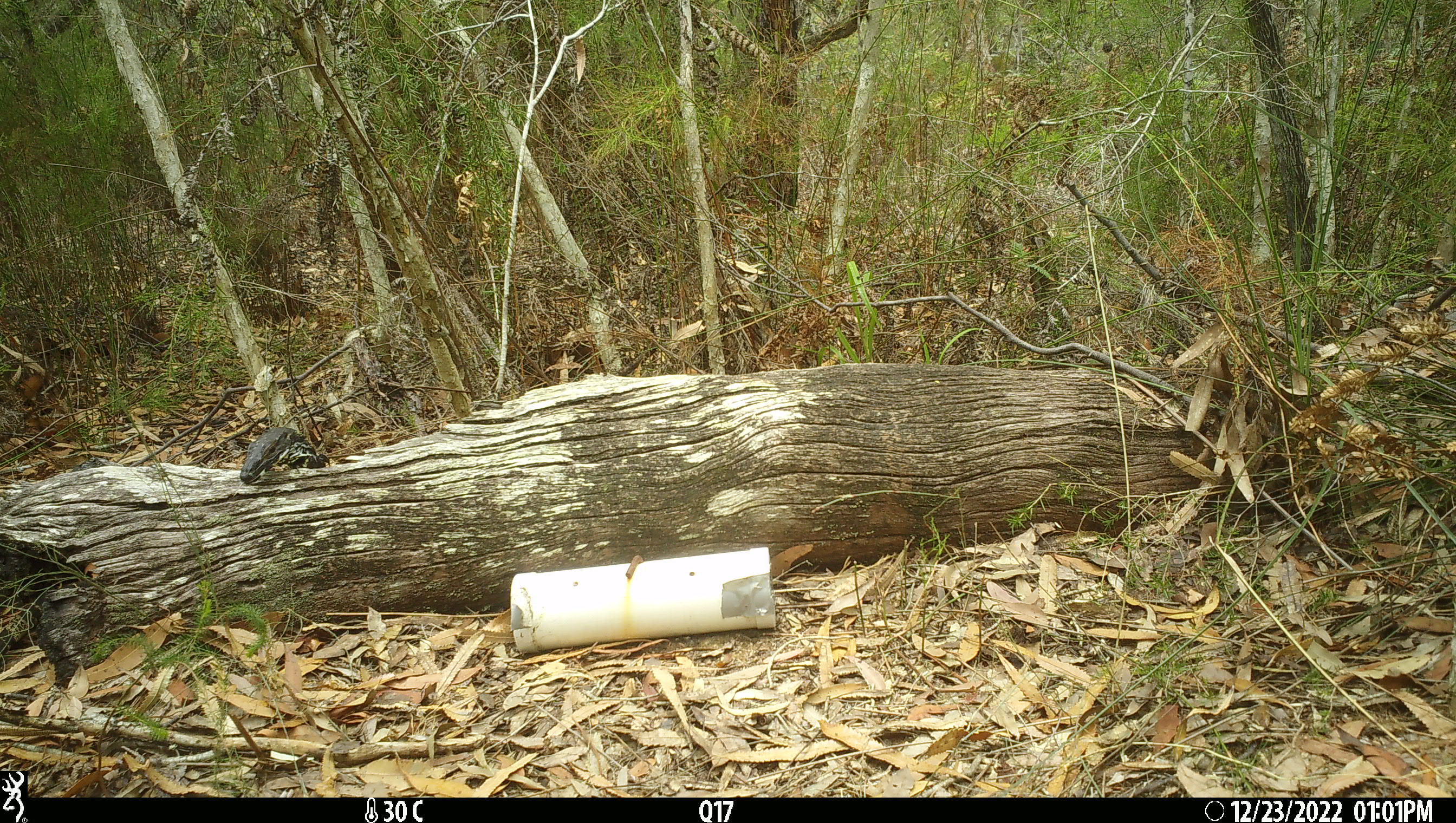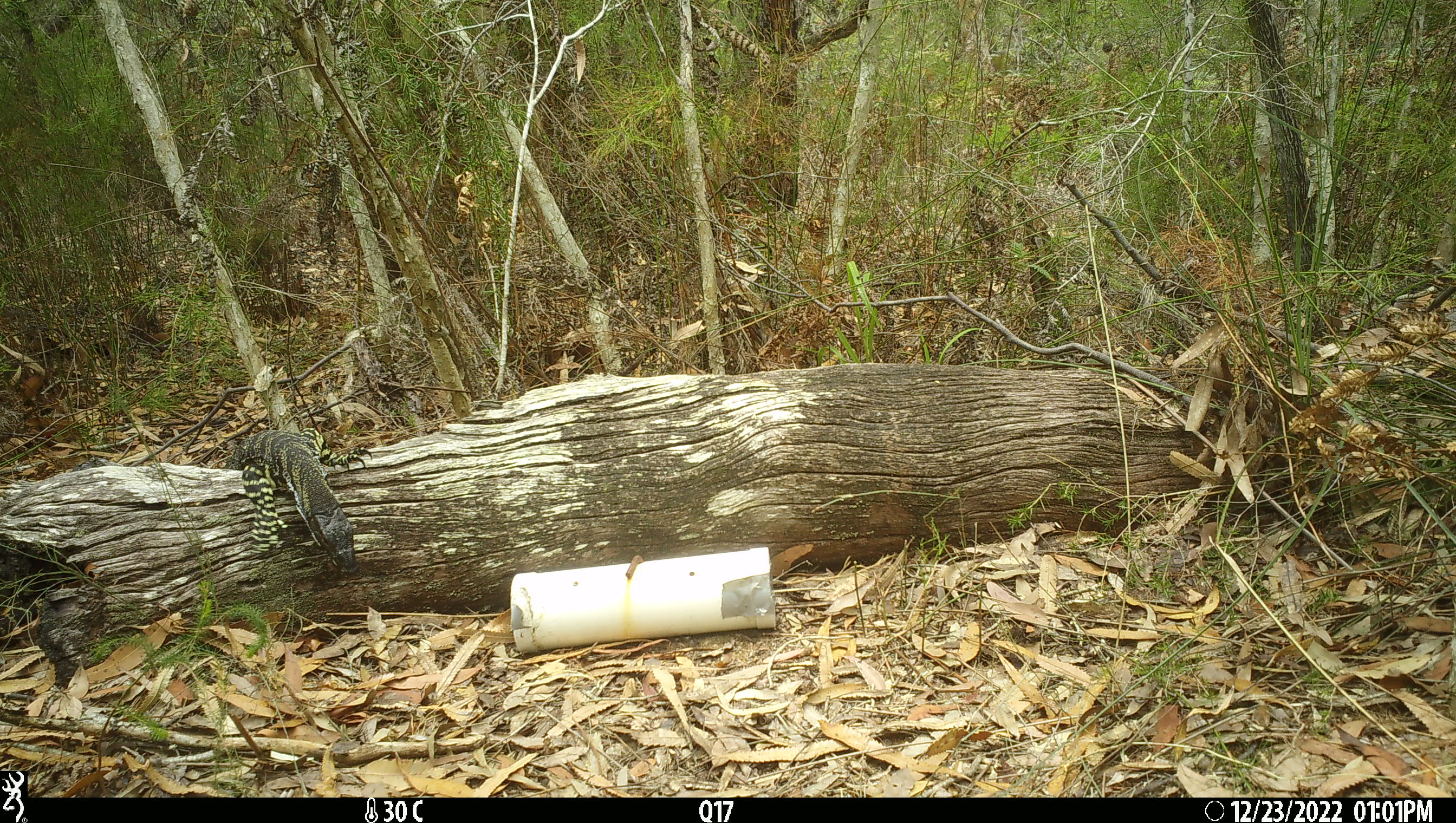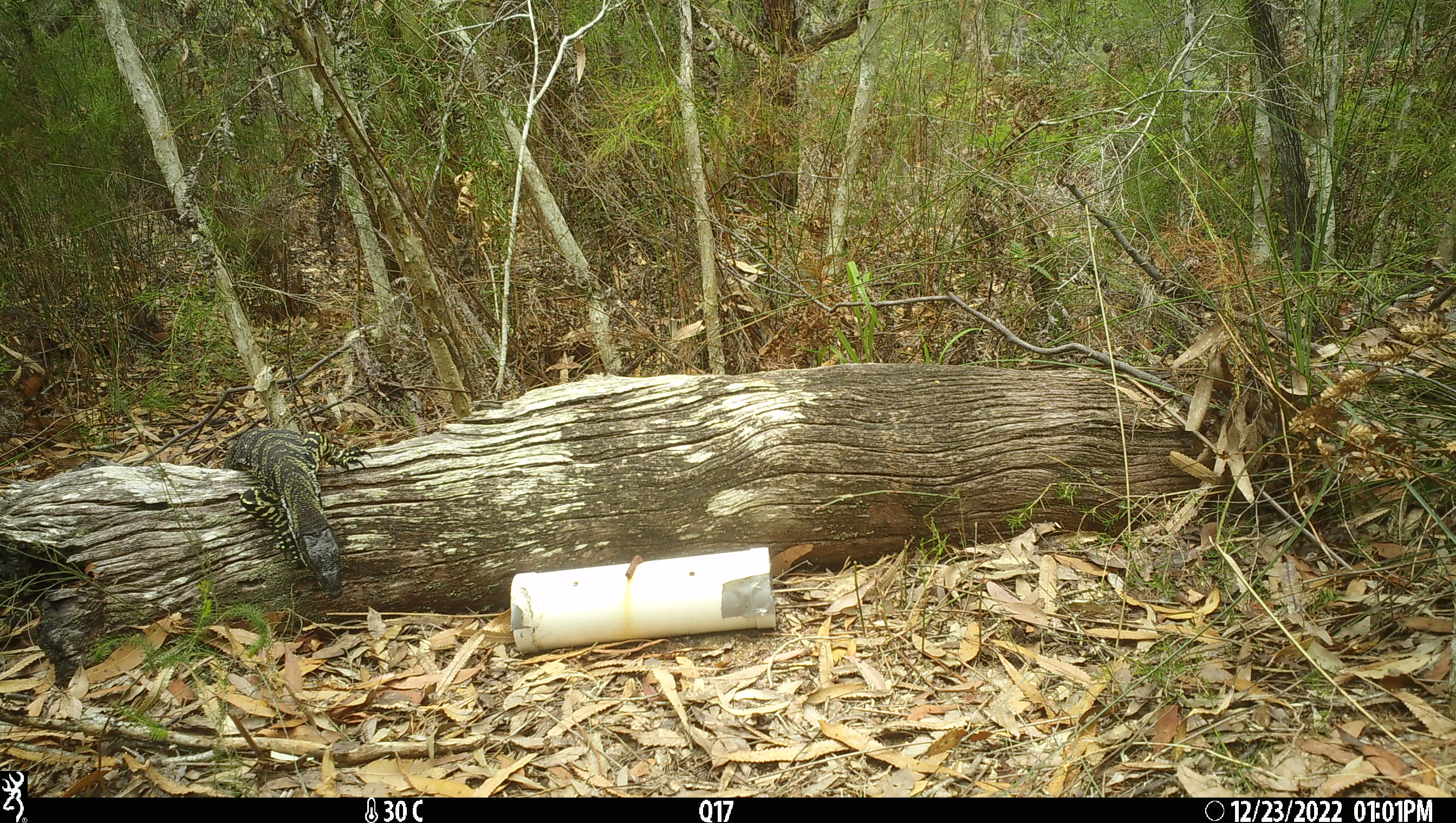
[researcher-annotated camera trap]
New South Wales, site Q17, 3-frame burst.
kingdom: Animalia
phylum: Chordata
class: Reptilia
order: Squamata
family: Varanidae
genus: Varanus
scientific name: Varanus varius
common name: lace monitor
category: goanna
Goanna (lace monitor) (Varanus varius).